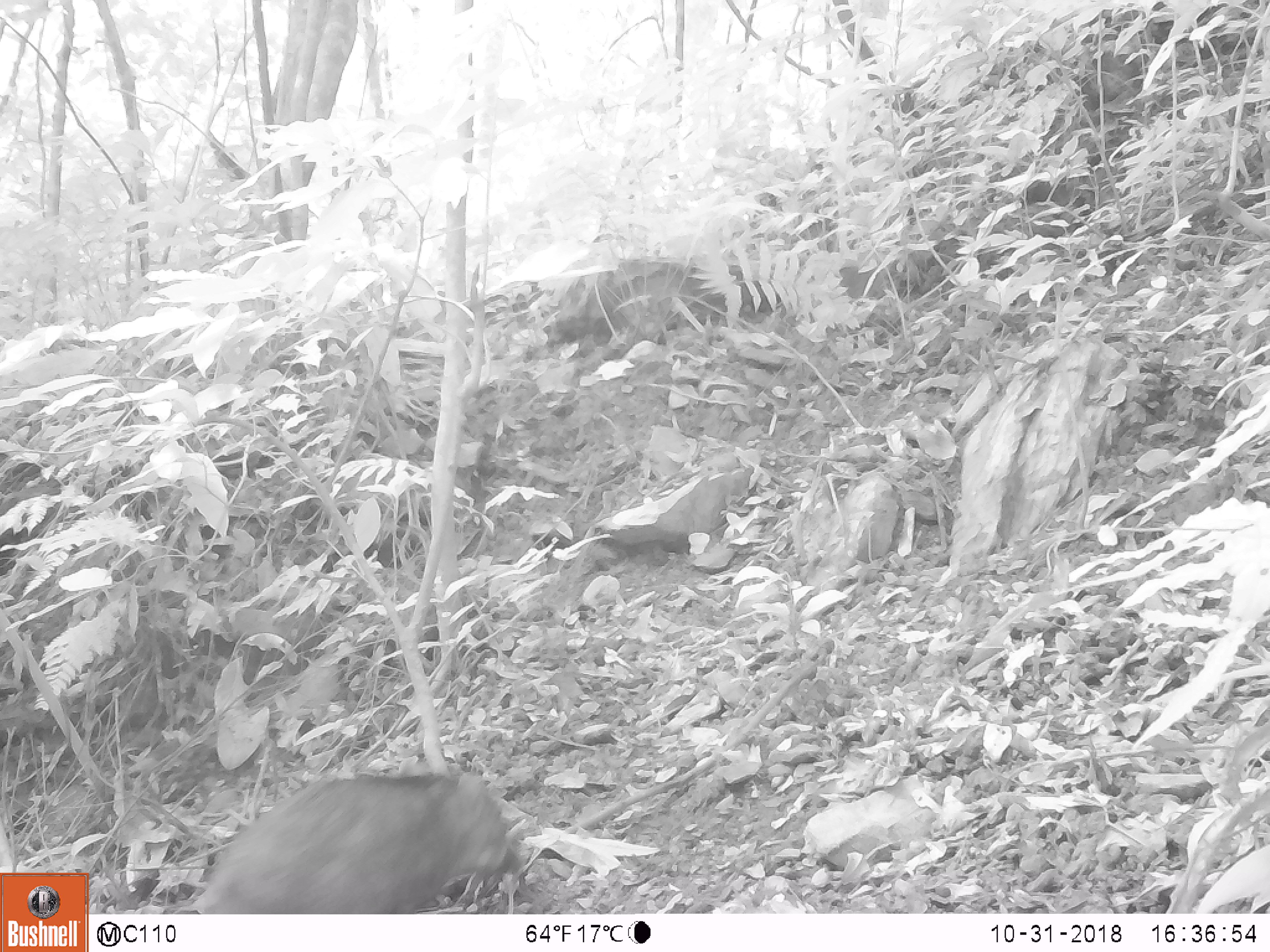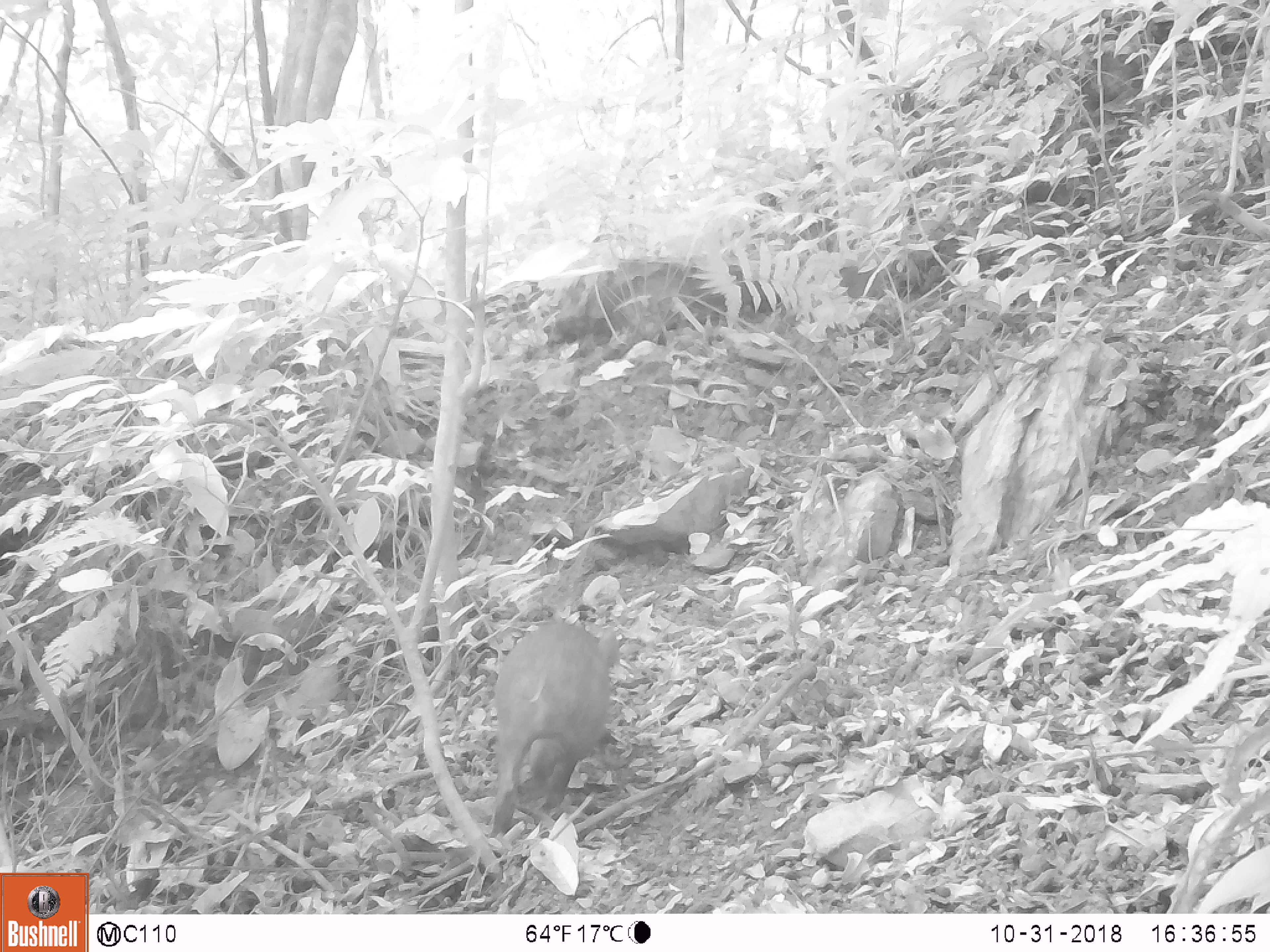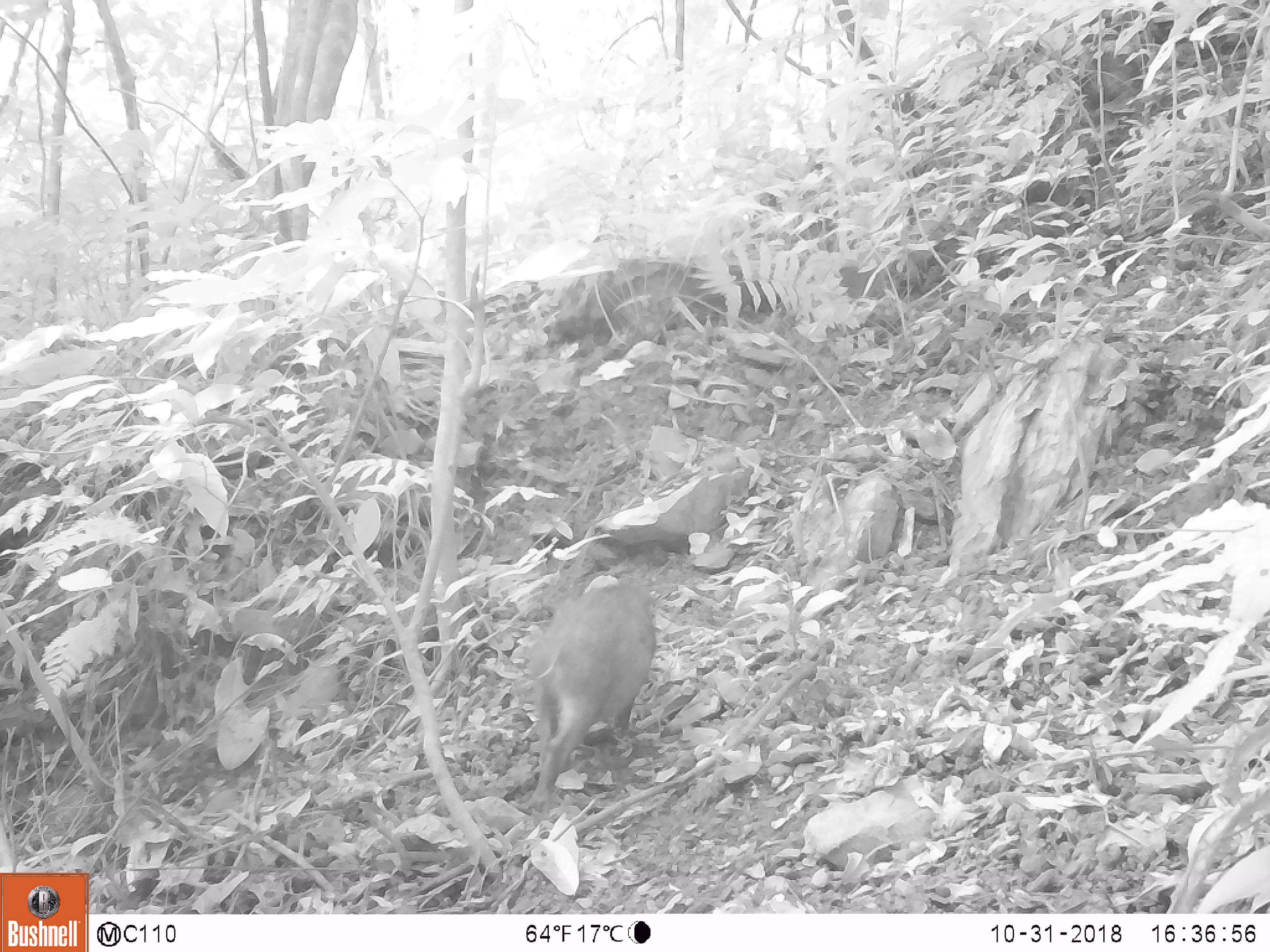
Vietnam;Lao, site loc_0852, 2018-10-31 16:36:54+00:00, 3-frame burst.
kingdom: Animalia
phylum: Chordata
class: Mammalia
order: Artiodactyla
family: Suidae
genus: Sus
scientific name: Sus scrofa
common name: eurasian wild pig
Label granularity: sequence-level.